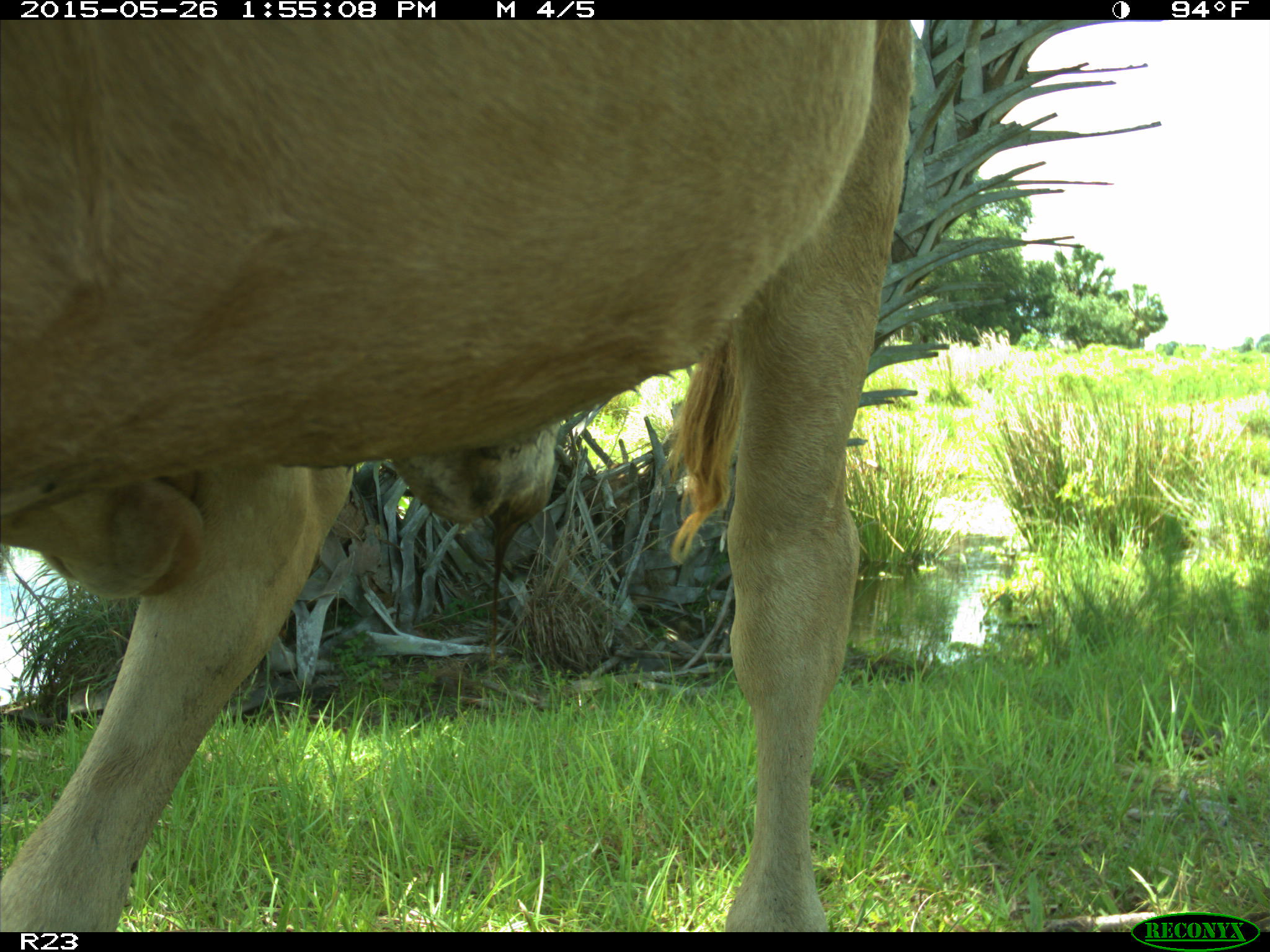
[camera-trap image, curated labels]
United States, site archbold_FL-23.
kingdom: Animalia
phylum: Chordata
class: Mammalia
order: Artiodactyla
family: Bovidae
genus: Bos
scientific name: Bos taurus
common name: domestic cow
Bos taurus (domestic cow).